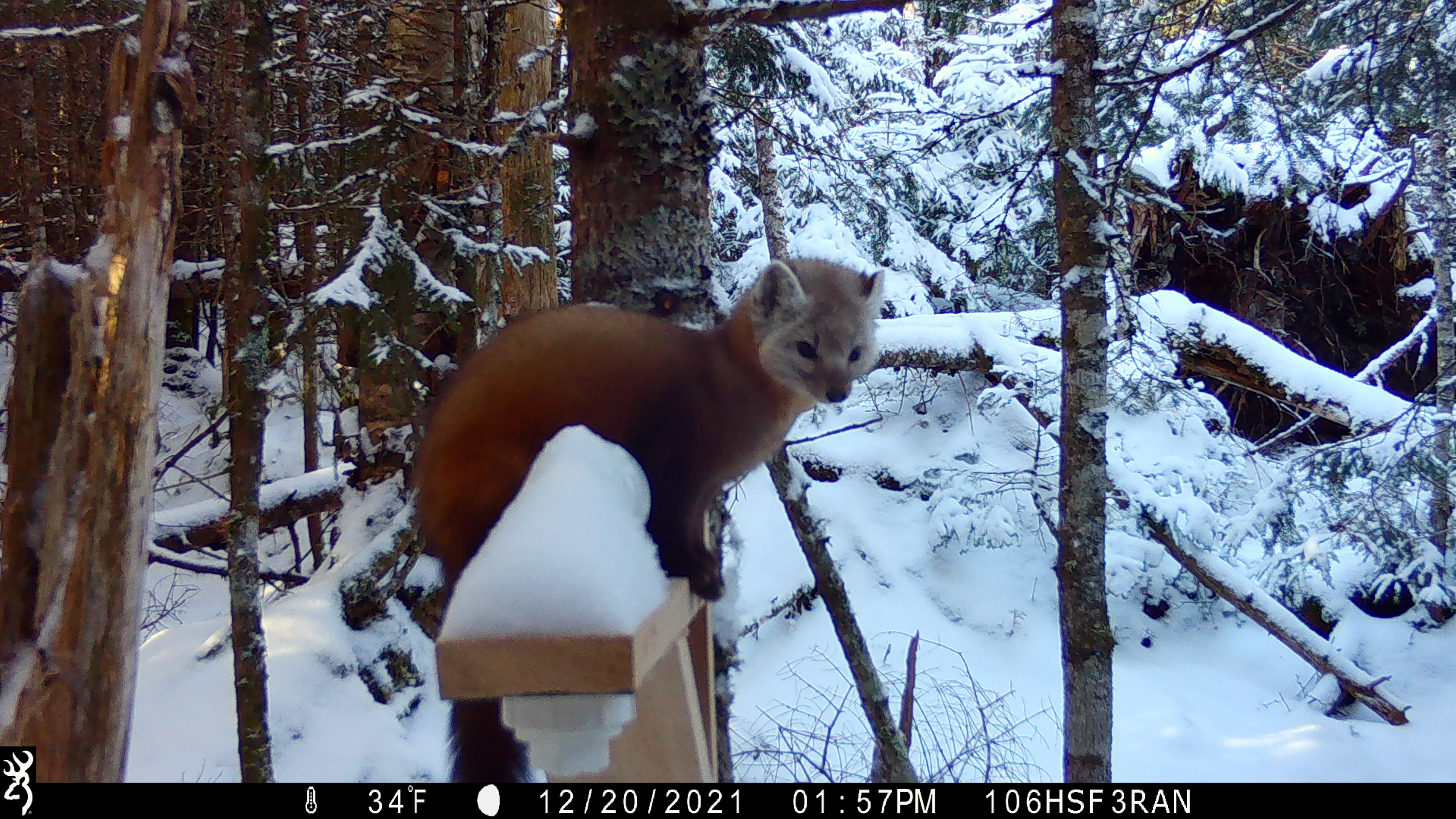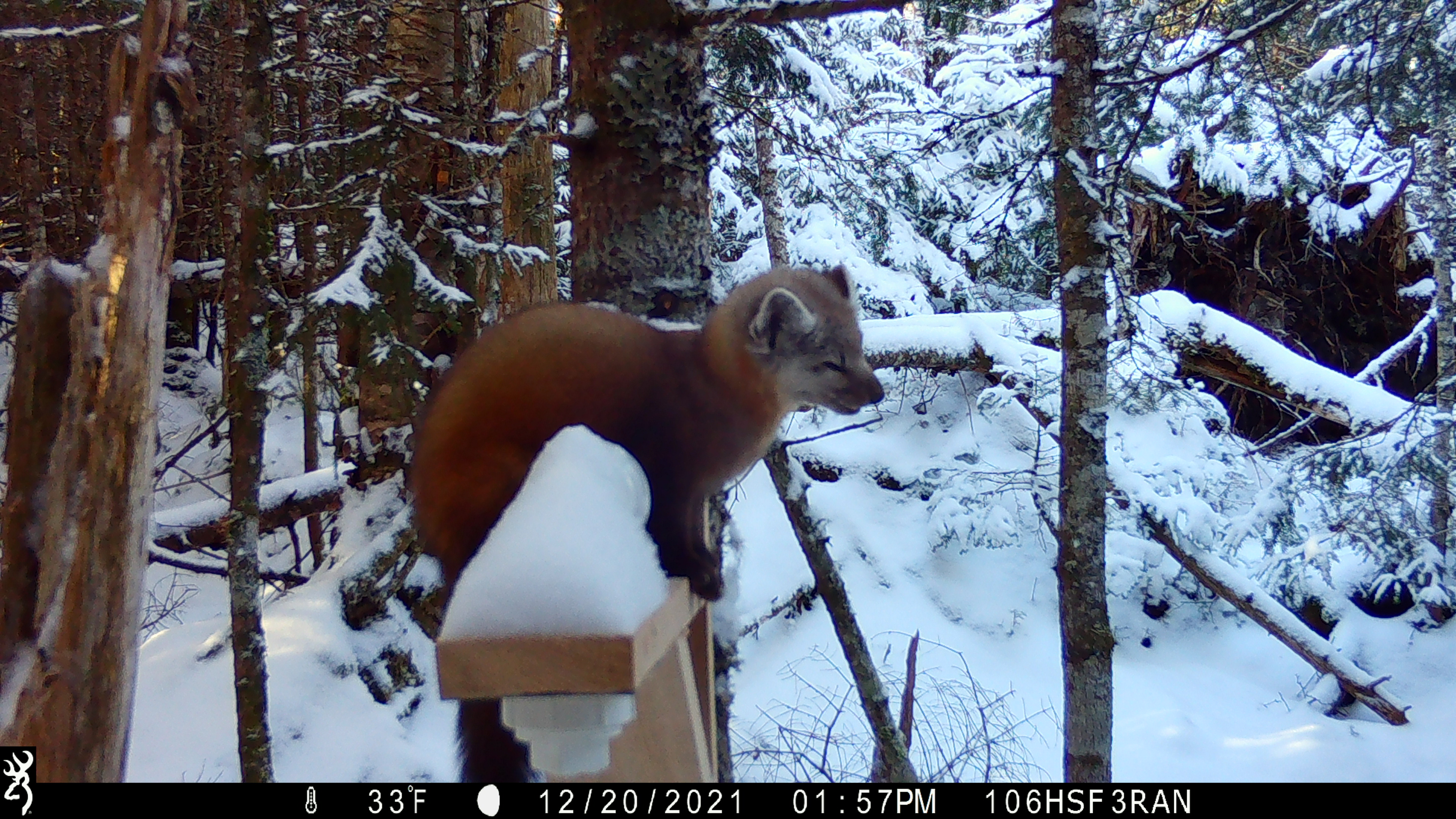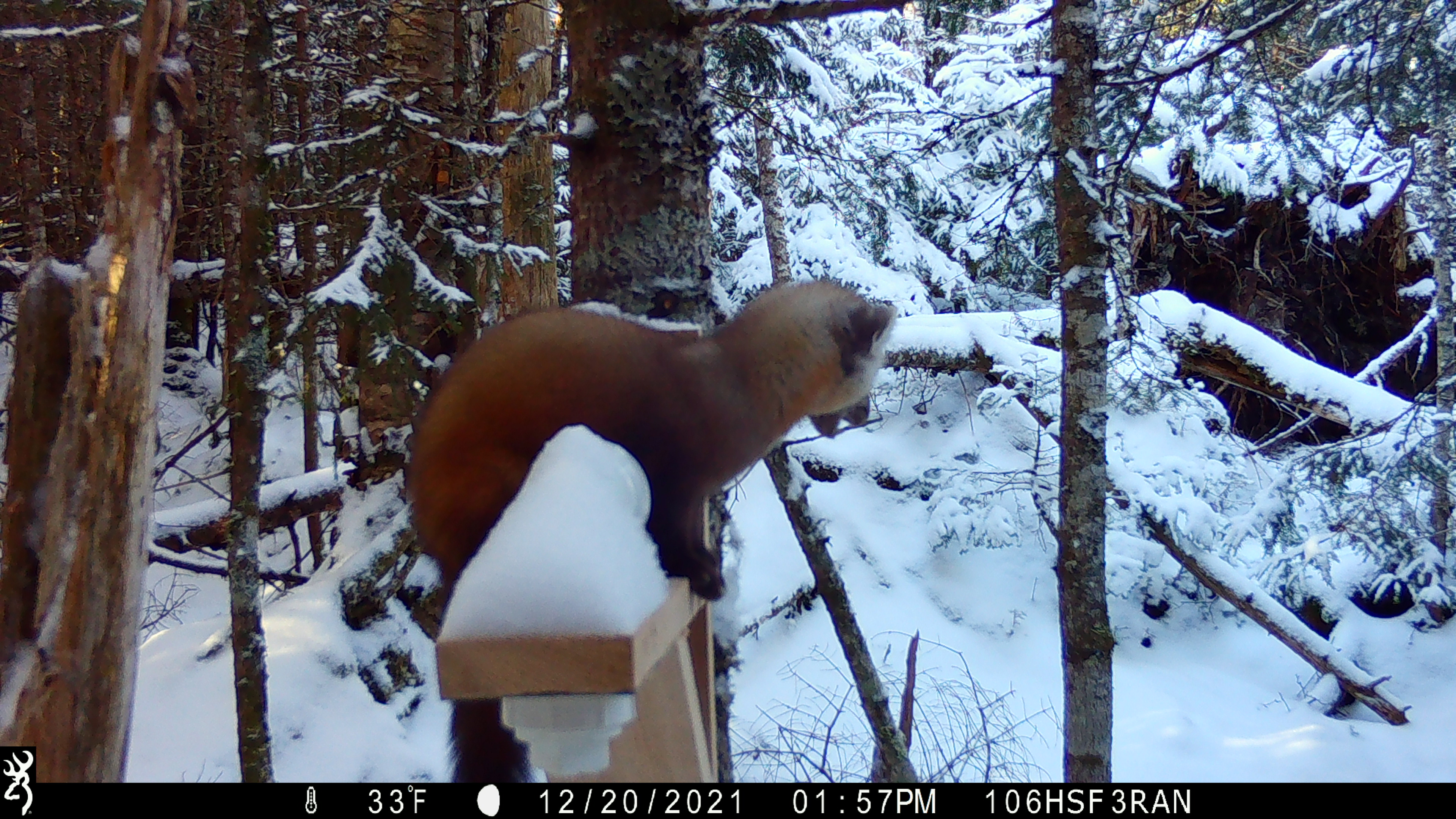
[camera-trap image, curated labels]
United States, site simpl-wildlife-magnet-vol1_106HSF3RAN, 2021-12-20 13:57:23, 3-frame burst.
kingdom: Animalia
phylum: Chordata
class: Mammalia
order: Carnivora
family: Mustelidae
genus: Martes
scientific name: Martes americana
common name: american marten